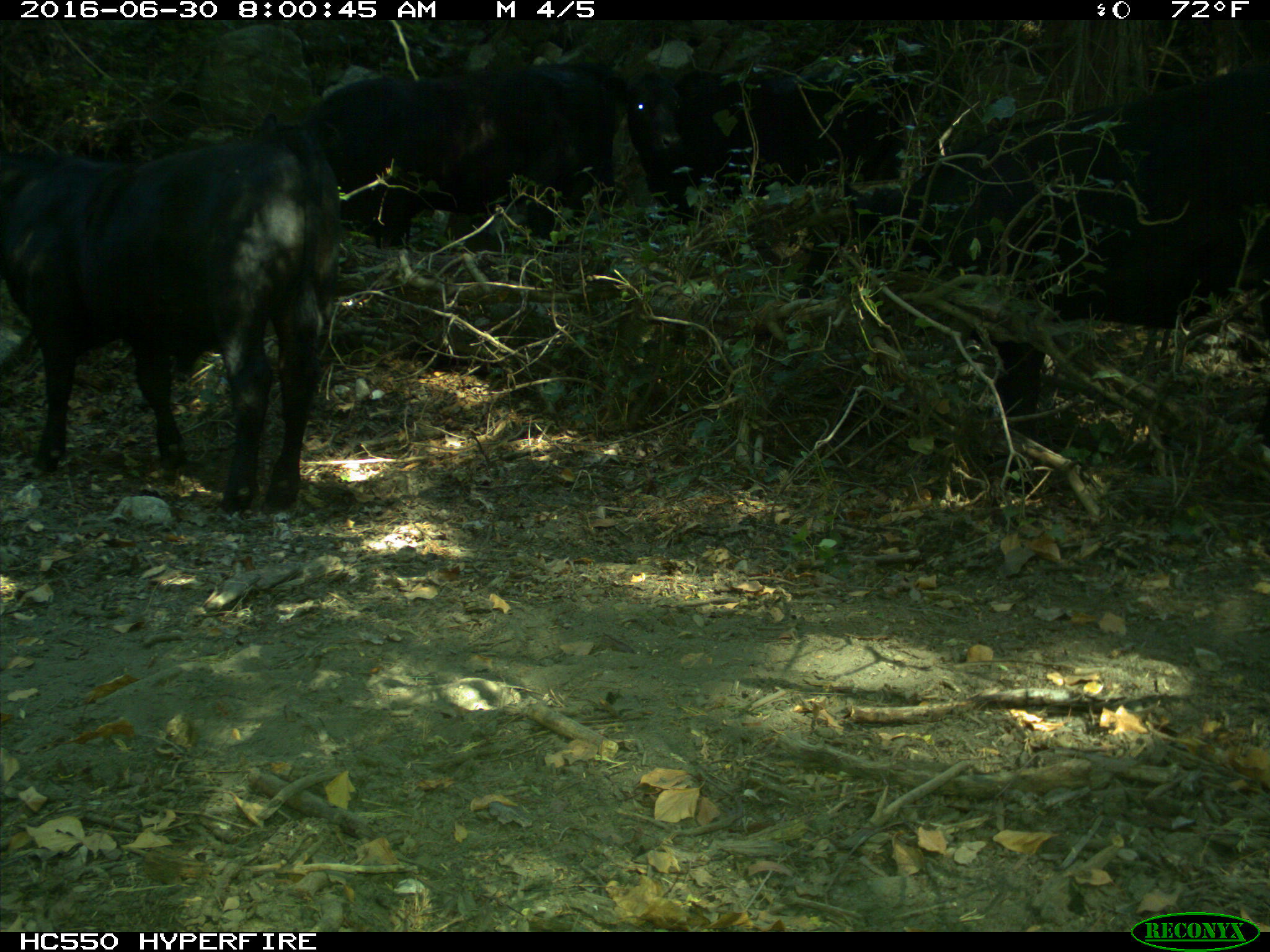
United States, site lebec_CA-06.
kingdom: Animalia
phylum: Chordata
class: Mammalia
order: Artiodactyla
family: Bovidae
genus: Bos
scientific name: Bos taurus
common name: domestic cow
Bos taurus (domestic cow).